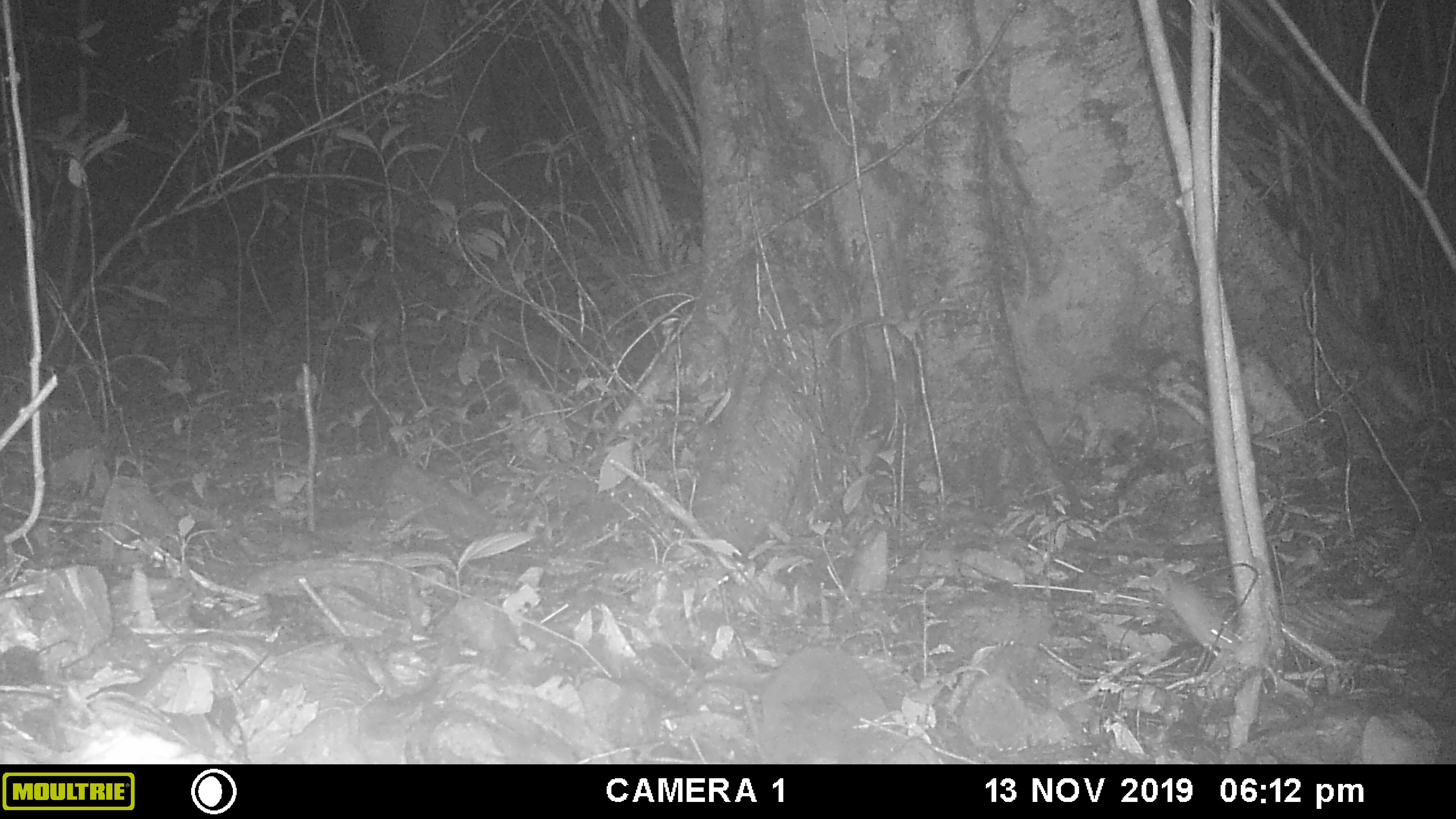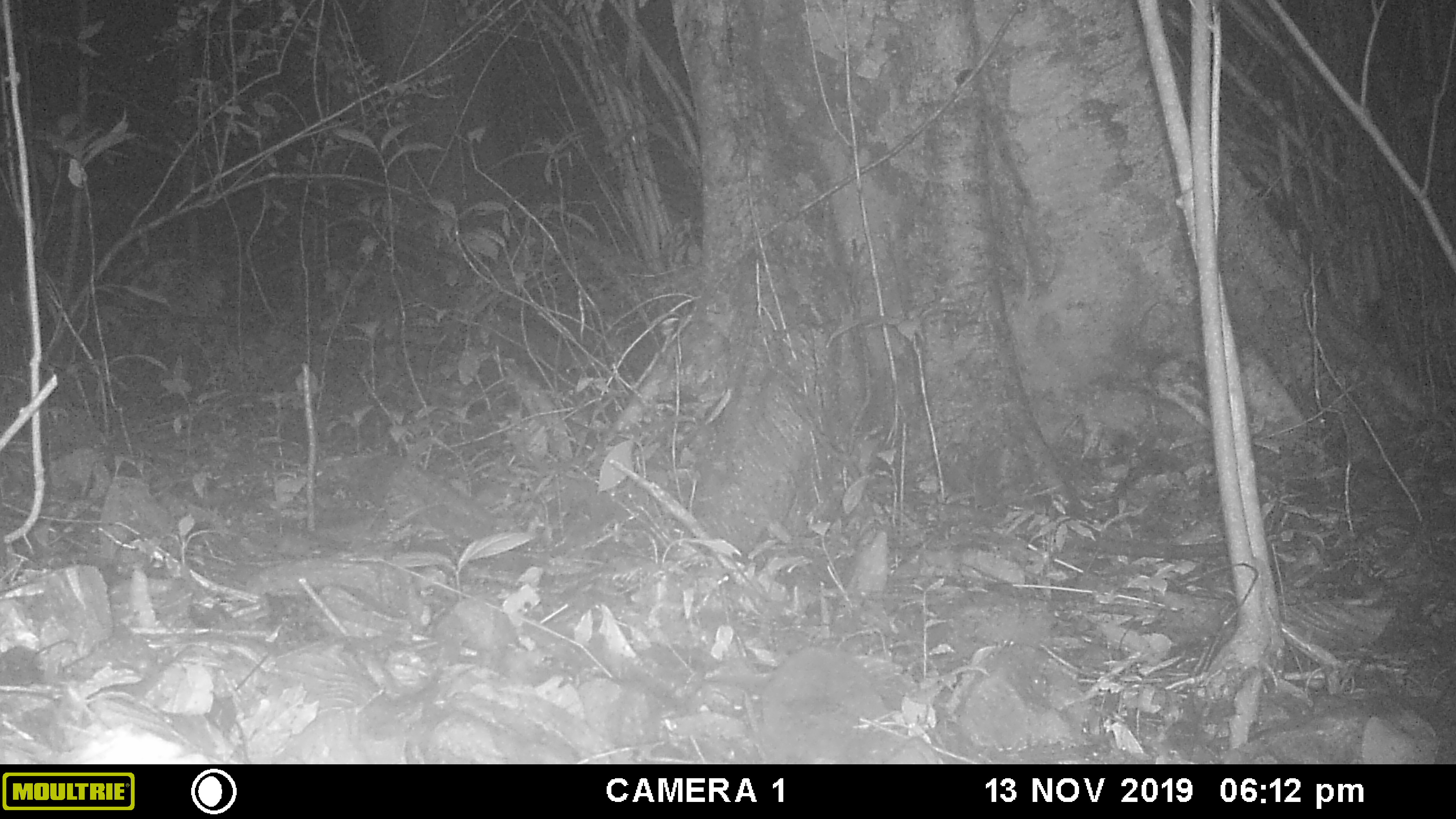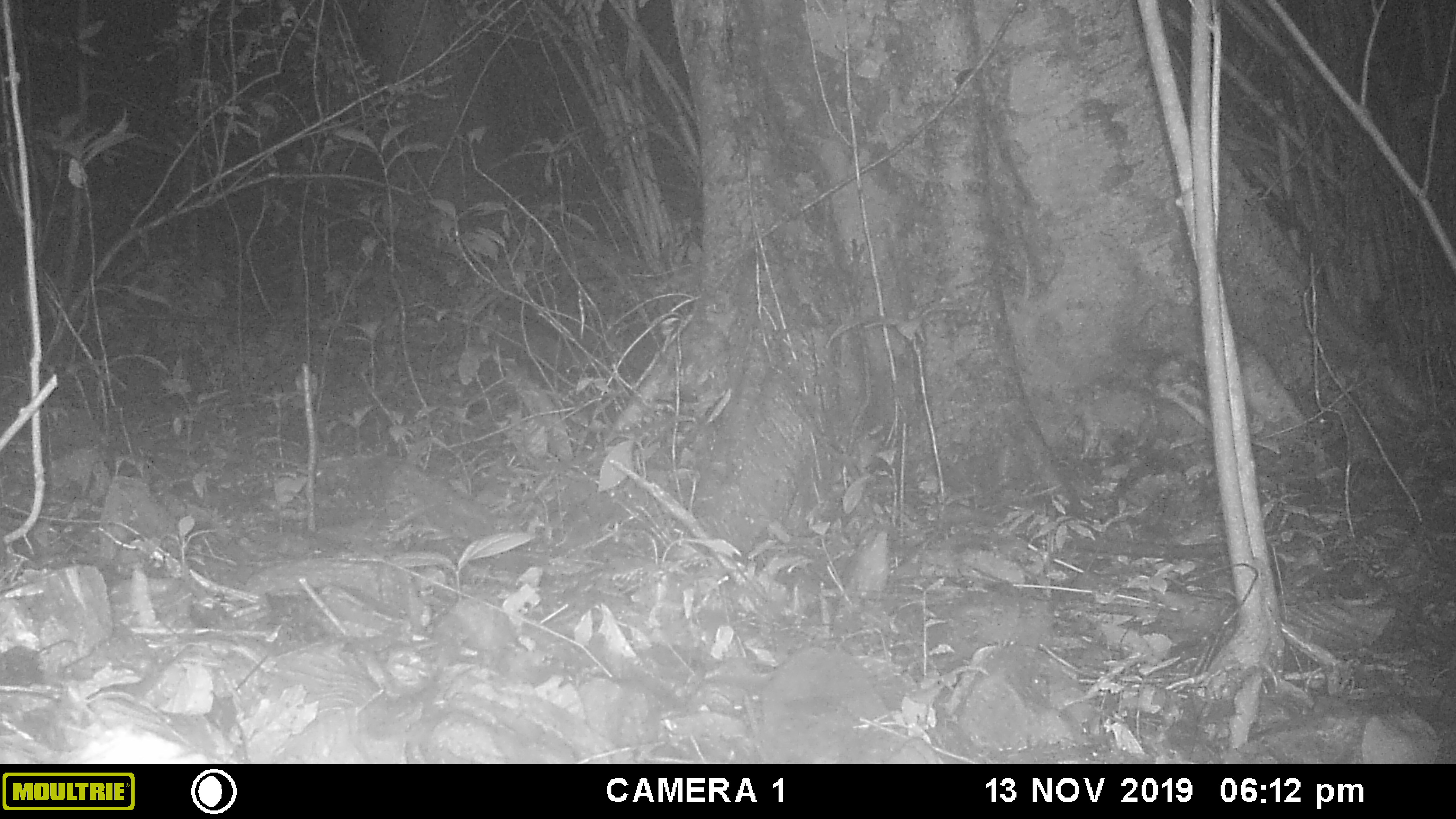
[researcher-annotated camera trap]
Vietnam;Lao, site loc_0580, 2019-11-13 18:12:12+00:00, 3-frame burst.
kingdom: Animalia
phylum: Chordata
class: Mammalia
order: Rodentia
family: Muridae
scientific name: Muridae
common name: old-world mice and rats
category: unidentified murid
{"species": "unidentified murid (old-world mice and rats) (Muridae)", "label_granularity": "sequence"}